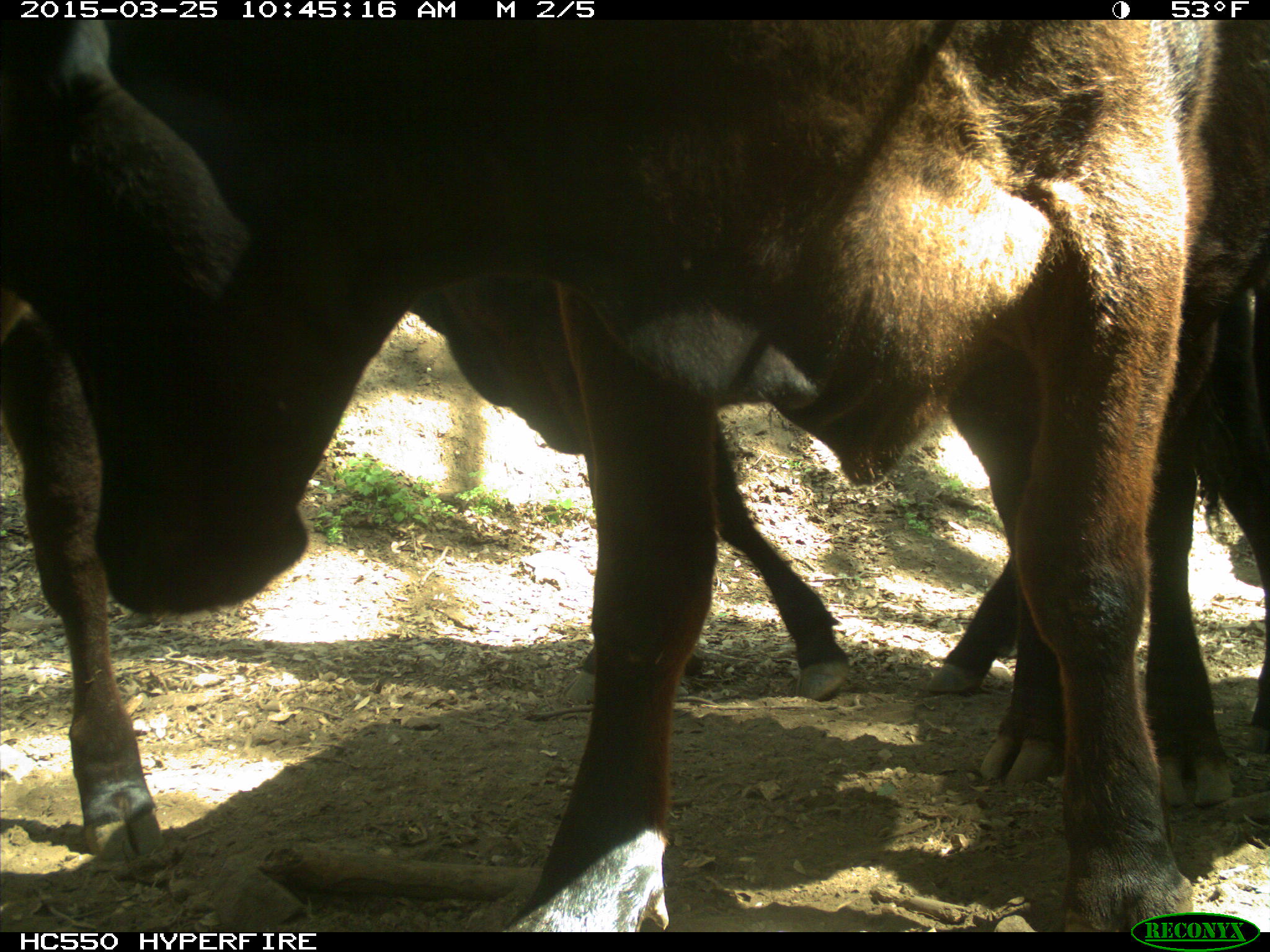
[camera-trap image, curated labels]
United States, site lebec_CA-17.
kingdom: Animalia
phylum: Chordata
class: Mammalia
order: Artiodactyla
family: Bovidae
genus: Bos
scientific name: Bos taurus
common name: domestic cow